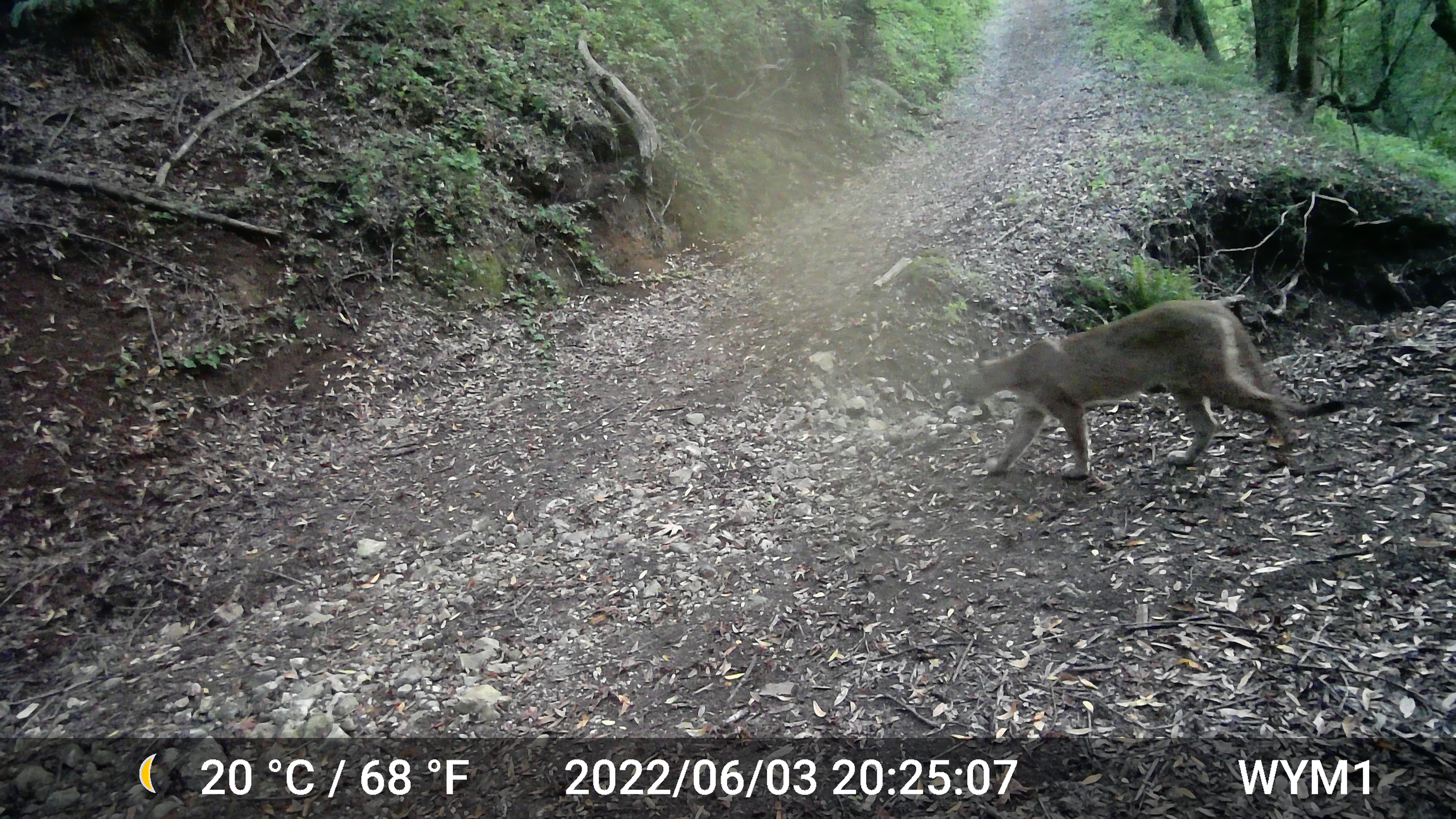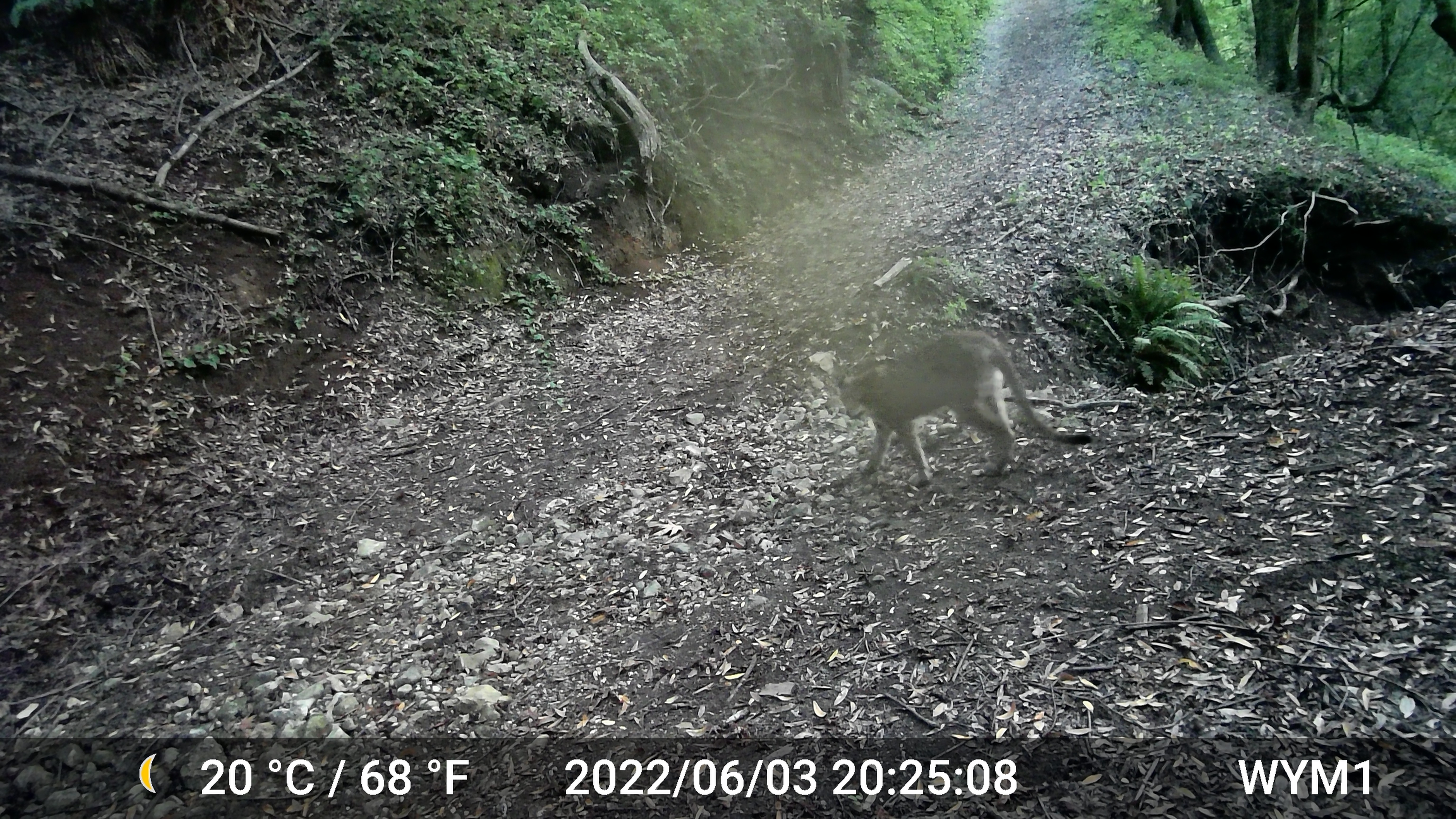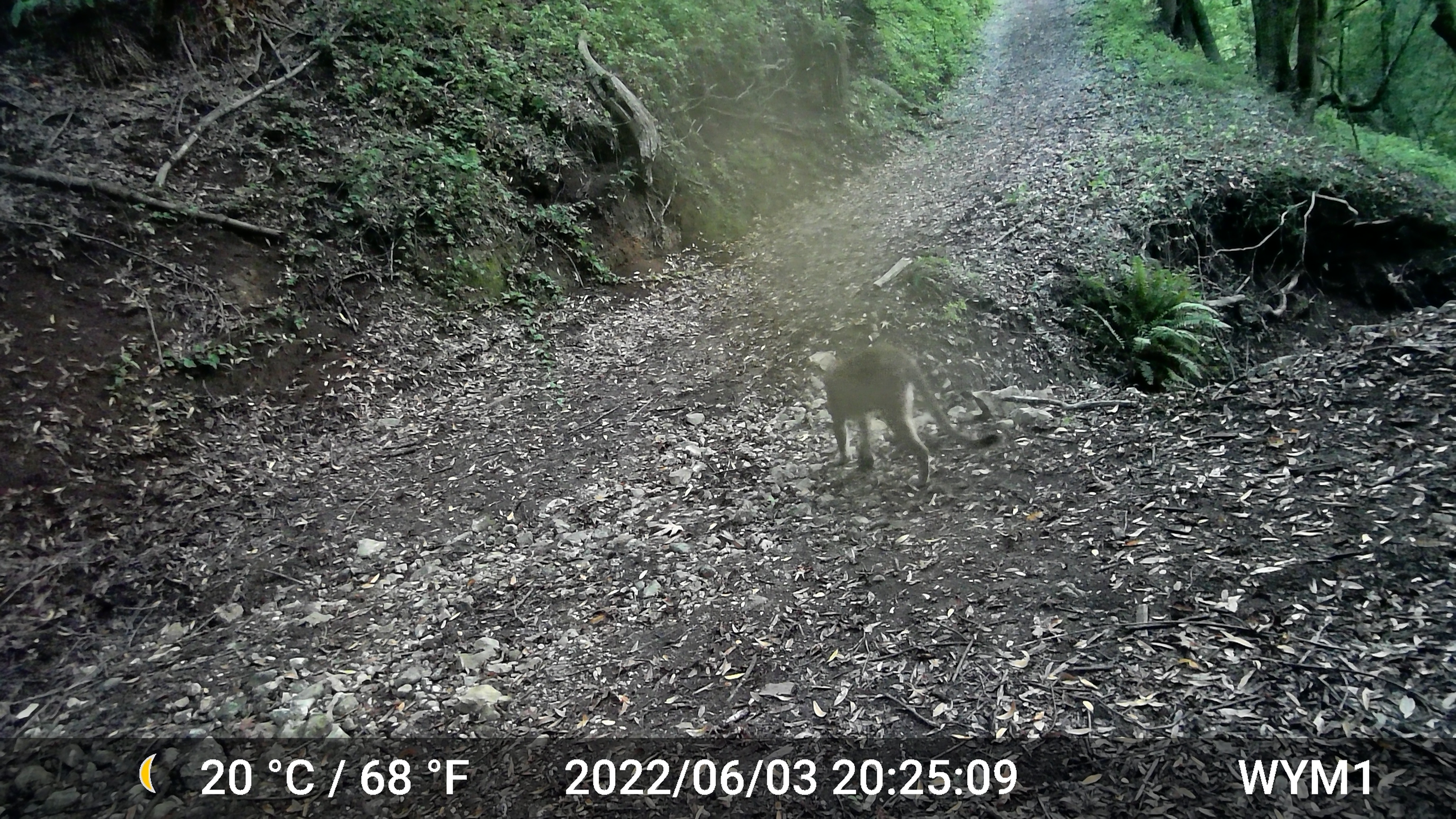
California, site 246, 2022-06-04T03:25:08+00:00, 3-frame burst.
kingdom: Animalia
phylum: Chordata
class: Mammalia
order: Carnivora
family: Felidae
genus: Puma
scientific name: Puma concolor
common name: puma